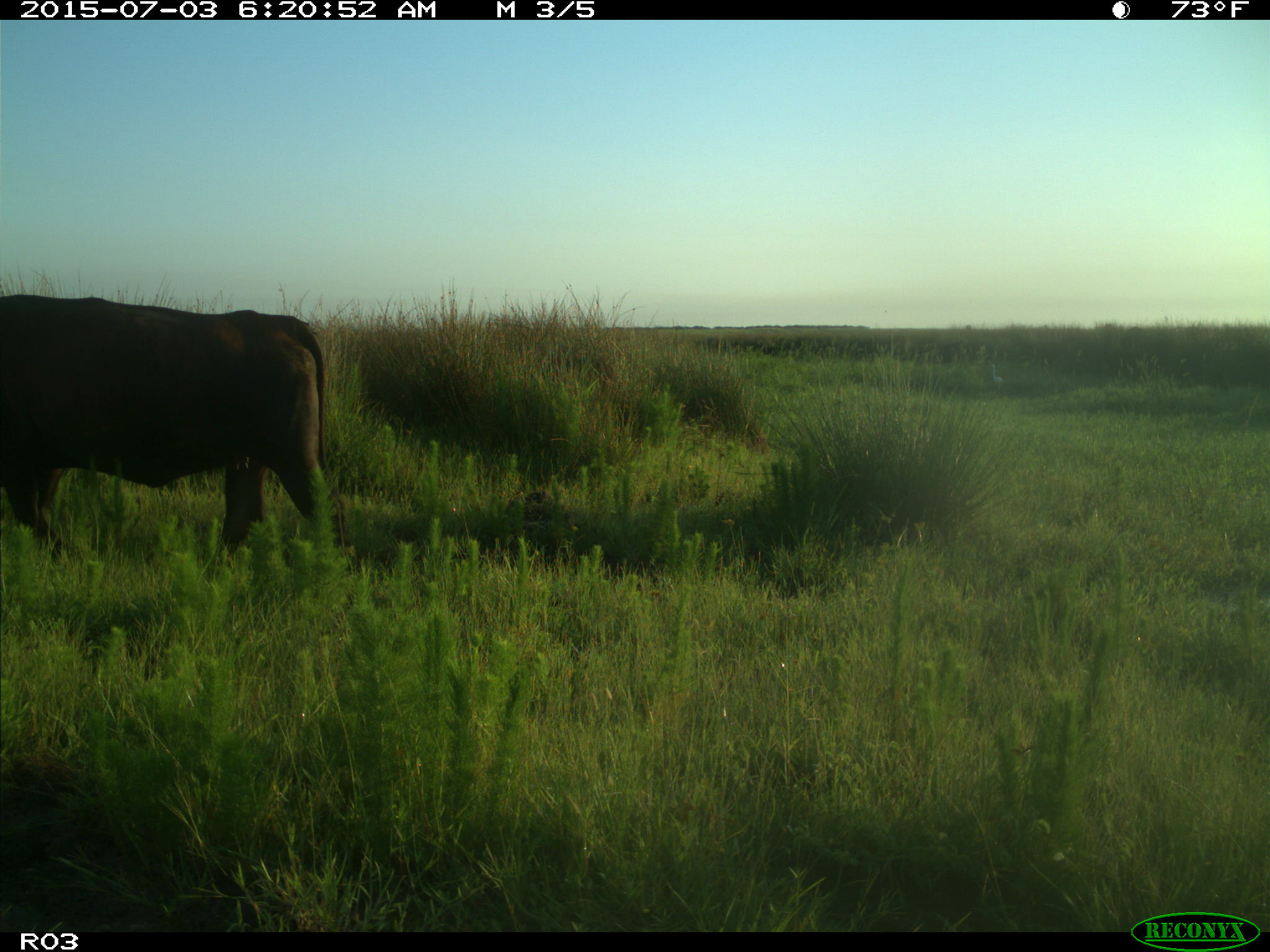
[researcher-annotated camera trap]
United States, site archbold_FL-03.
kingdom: Animalia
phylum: Chordata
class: Mammalia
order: Artiodactyla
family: Bovidae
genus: Bos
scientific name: Bos taurus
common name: domestic cow